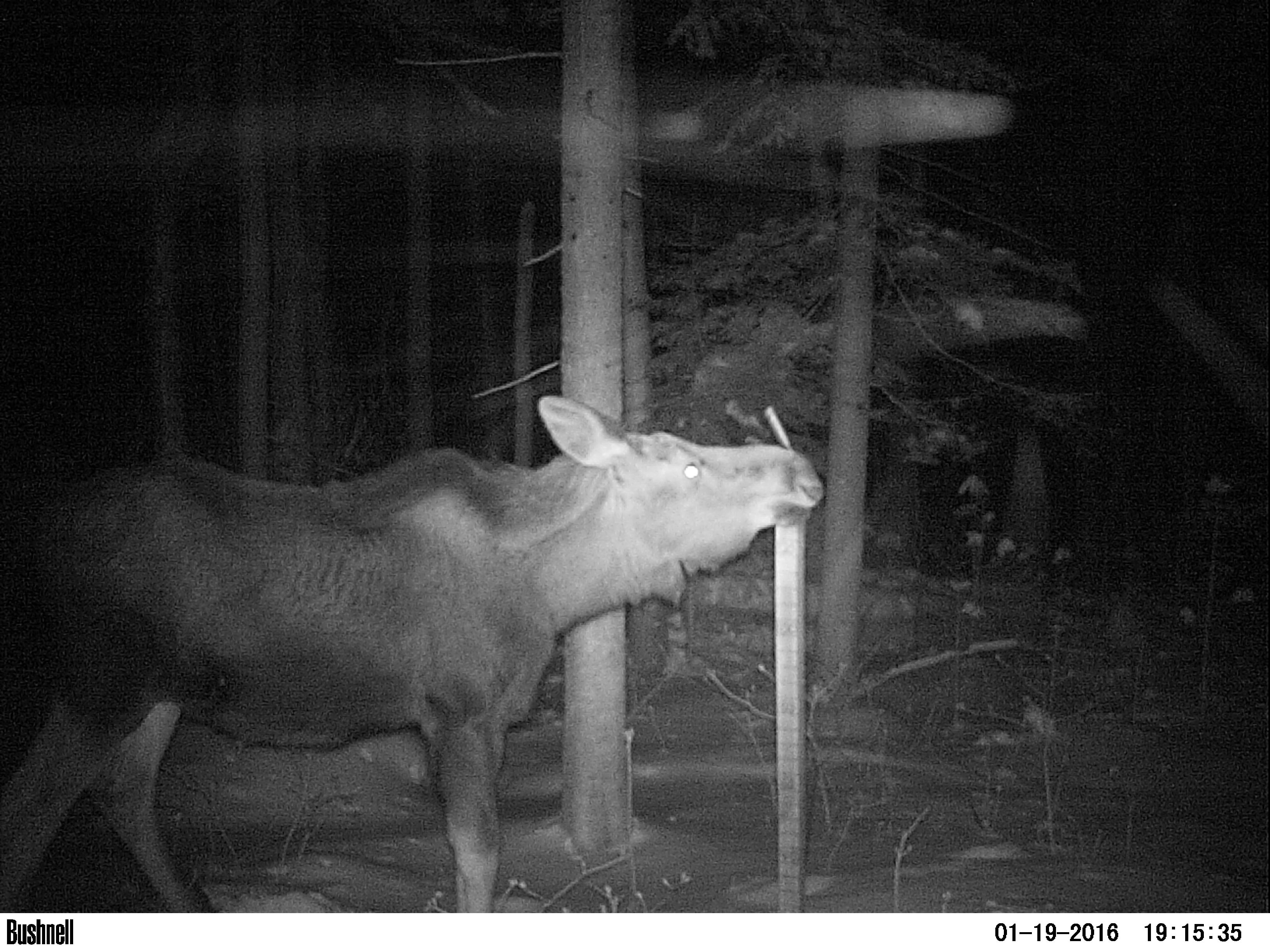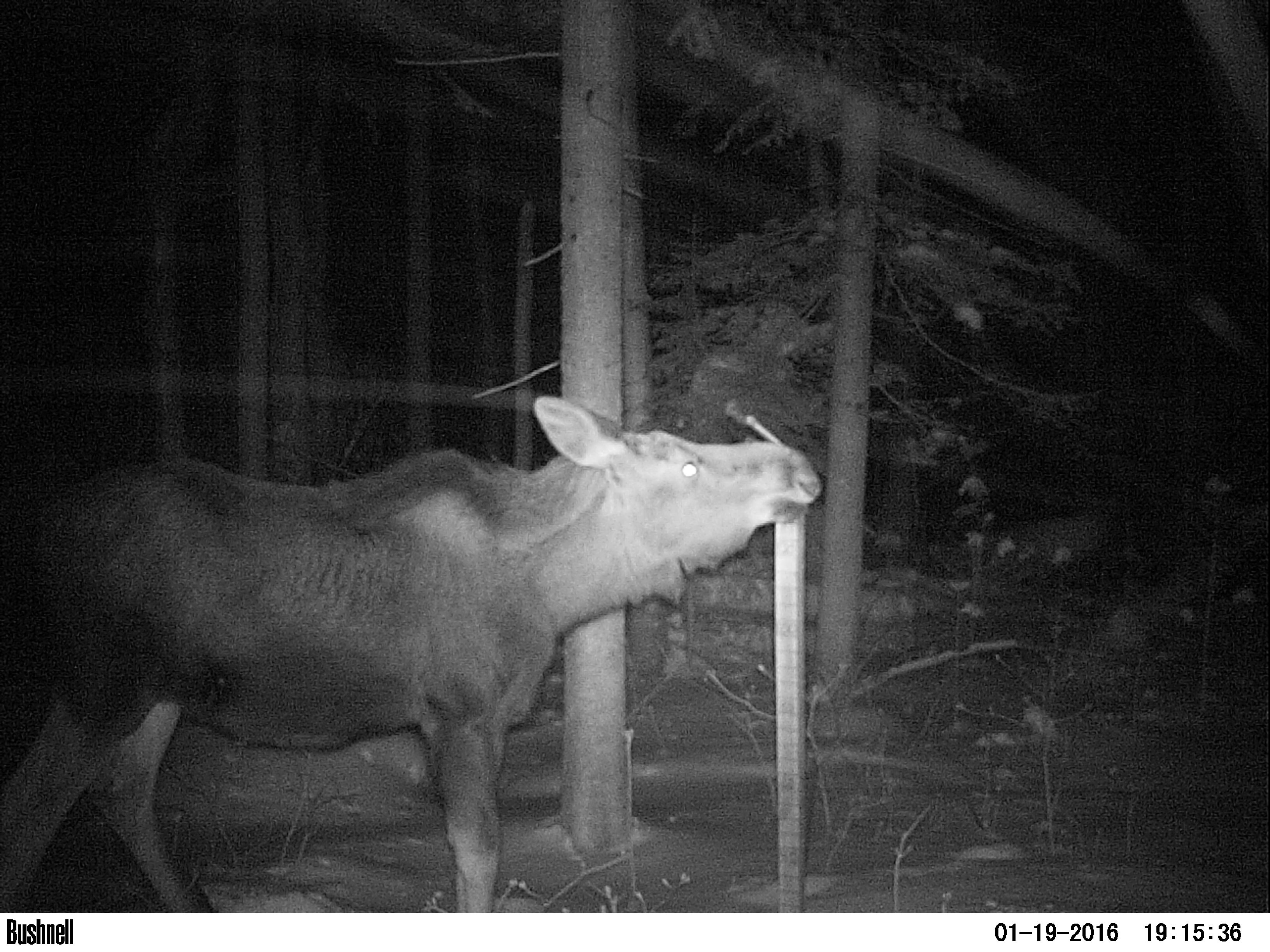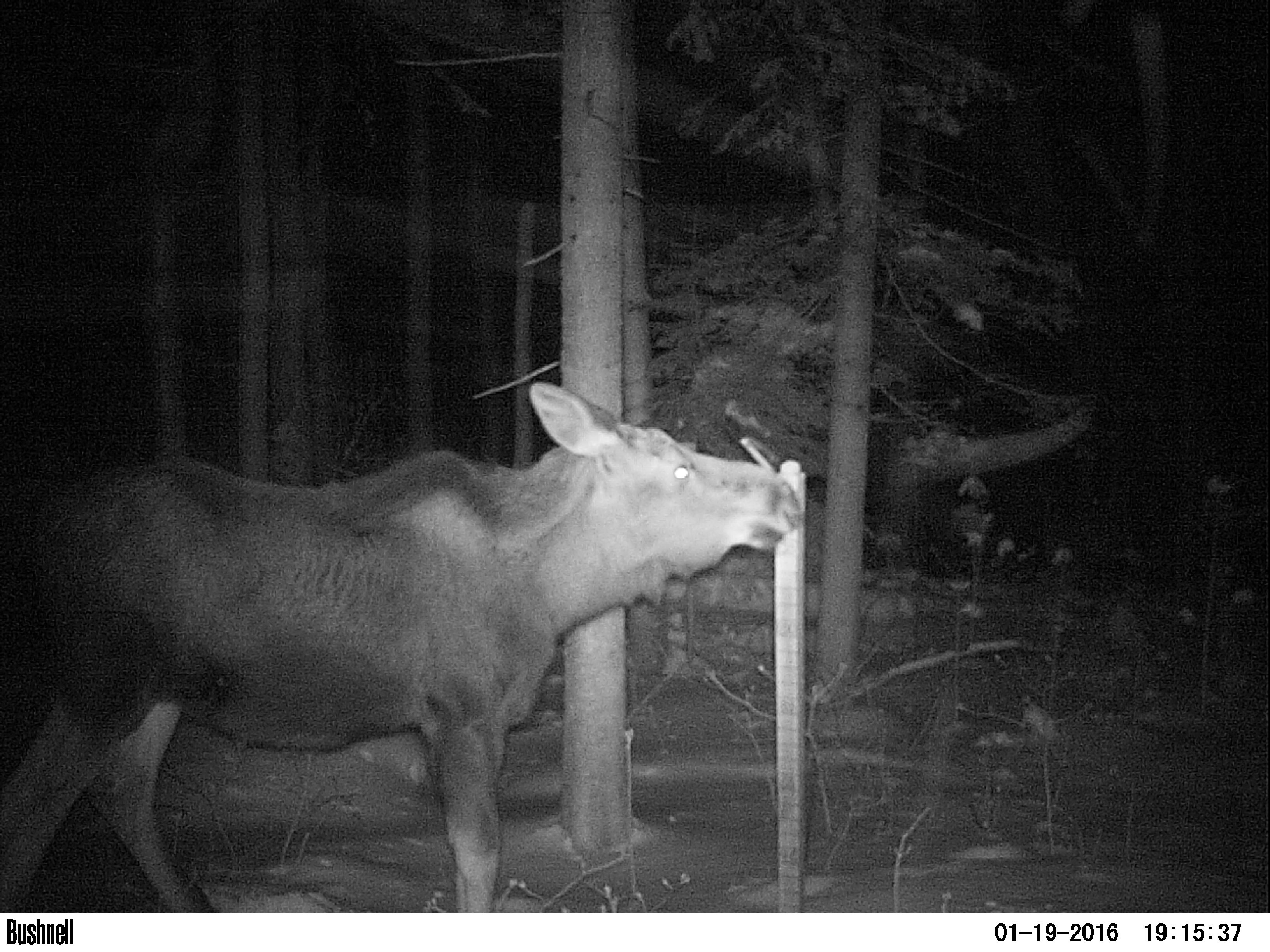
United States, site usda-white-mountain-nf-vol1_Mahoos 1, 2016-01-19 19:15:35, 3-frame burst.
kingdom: Animalia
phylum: Chordata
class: Mammalia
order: Artiodactyla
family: Cervidae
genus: Alces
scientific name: Alces alces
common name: moose